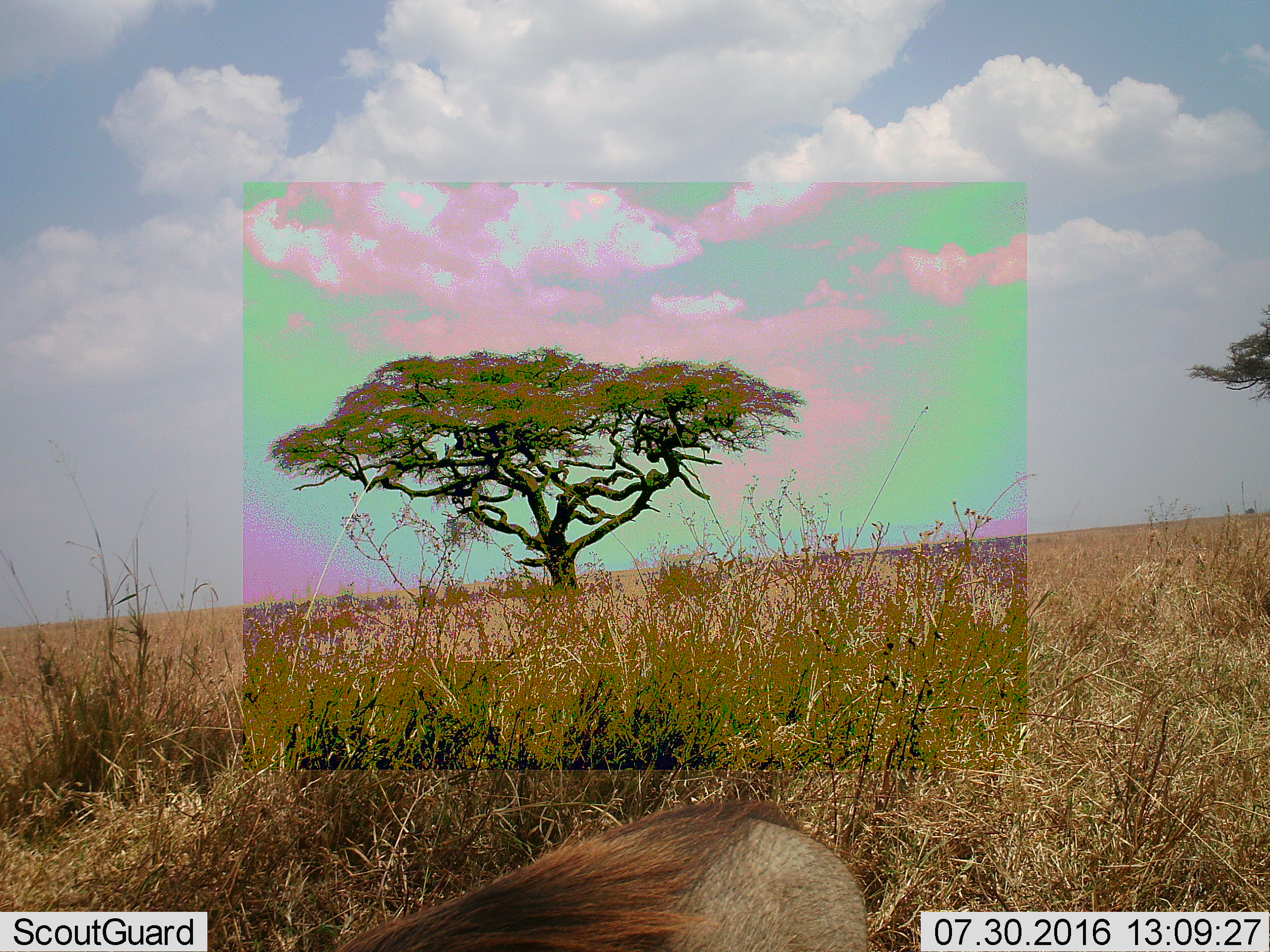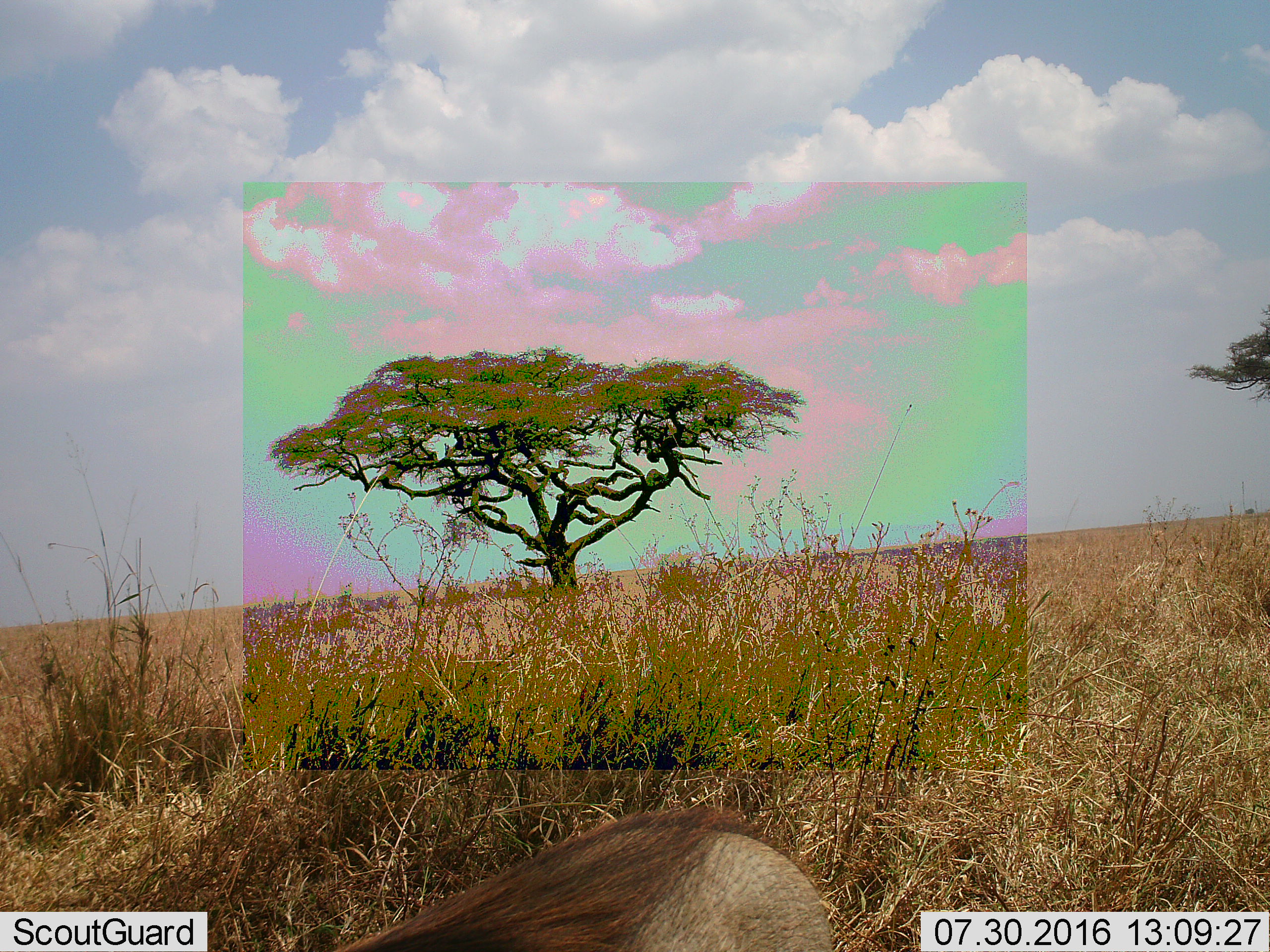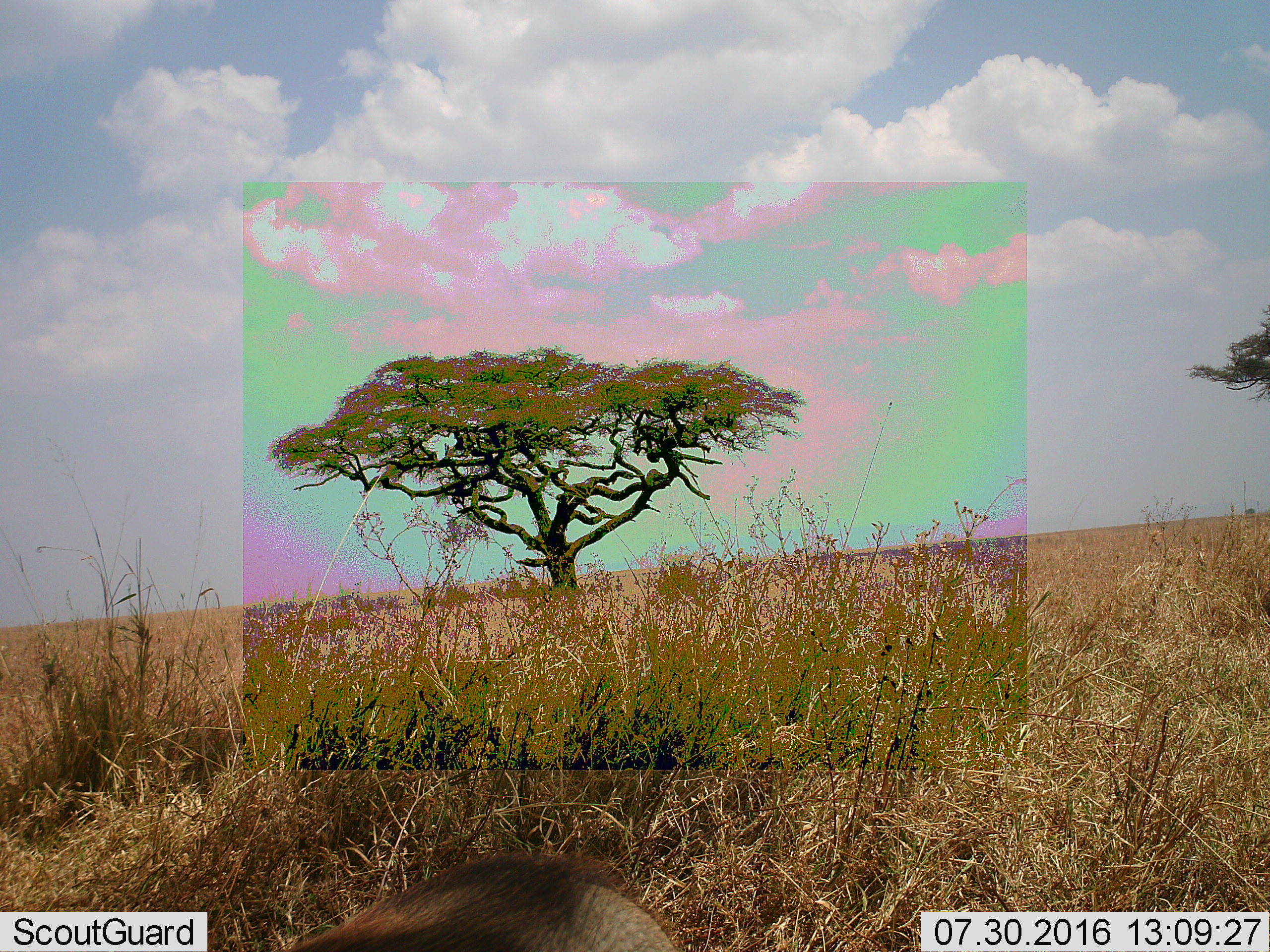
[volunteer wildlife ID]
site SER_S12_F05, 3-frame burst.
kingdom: Animalia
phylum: Chordata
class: Mammalia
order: Artiodactyla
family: Suidae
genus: Phacochoerus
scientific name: Phacochoerus africanus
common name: warthog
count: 1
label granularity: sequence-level